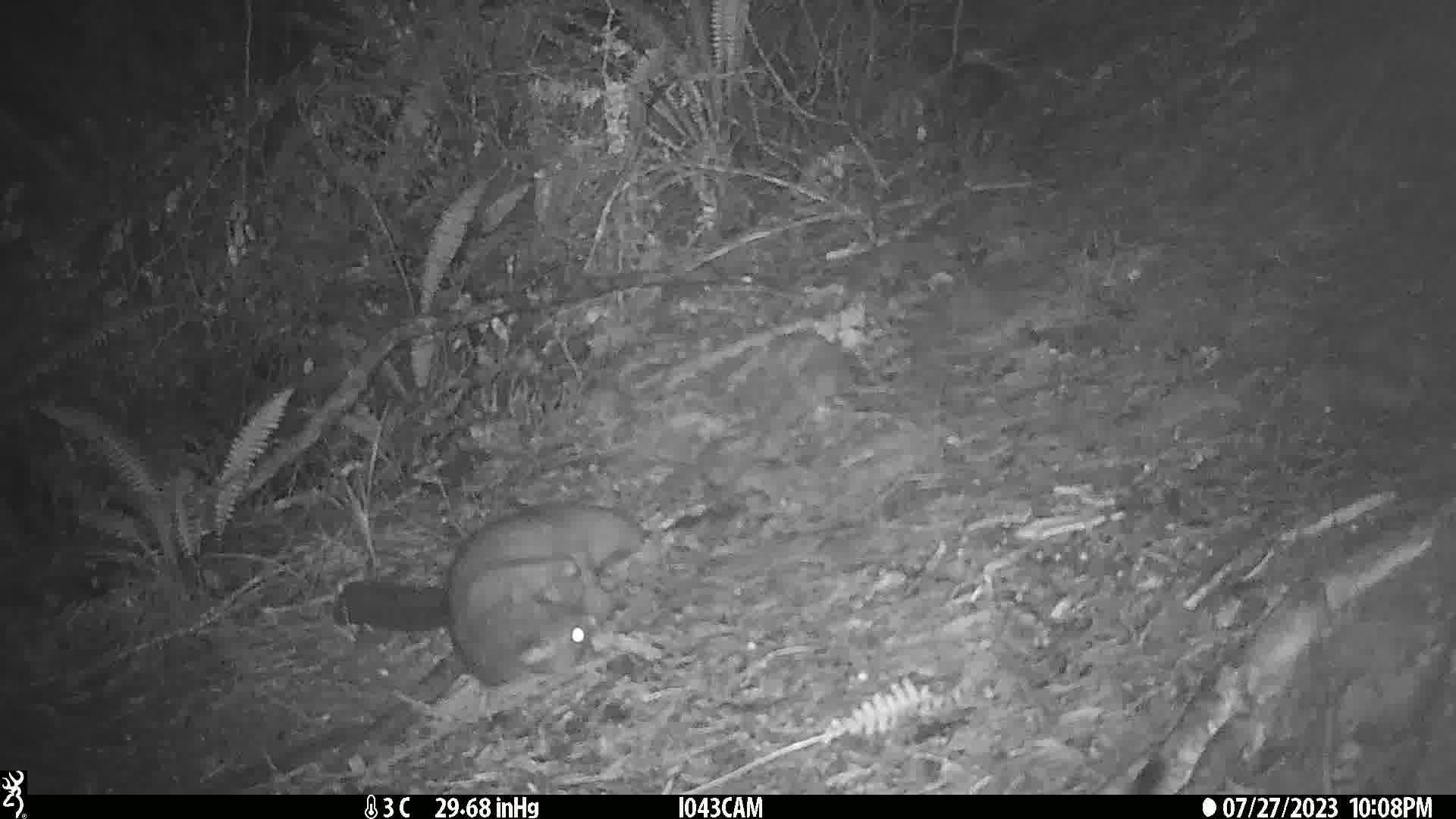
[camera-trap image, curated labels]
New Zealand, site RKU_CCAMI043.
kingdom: Animalia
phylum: Chordata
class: Mammalia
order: Diprotodontia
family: Phalangeridae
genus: Trichosurus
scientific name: Trichosurus vulpecula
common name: common brushtail possum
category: possum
Possum (common brushtail possum) (Trichosurus vulpecula).